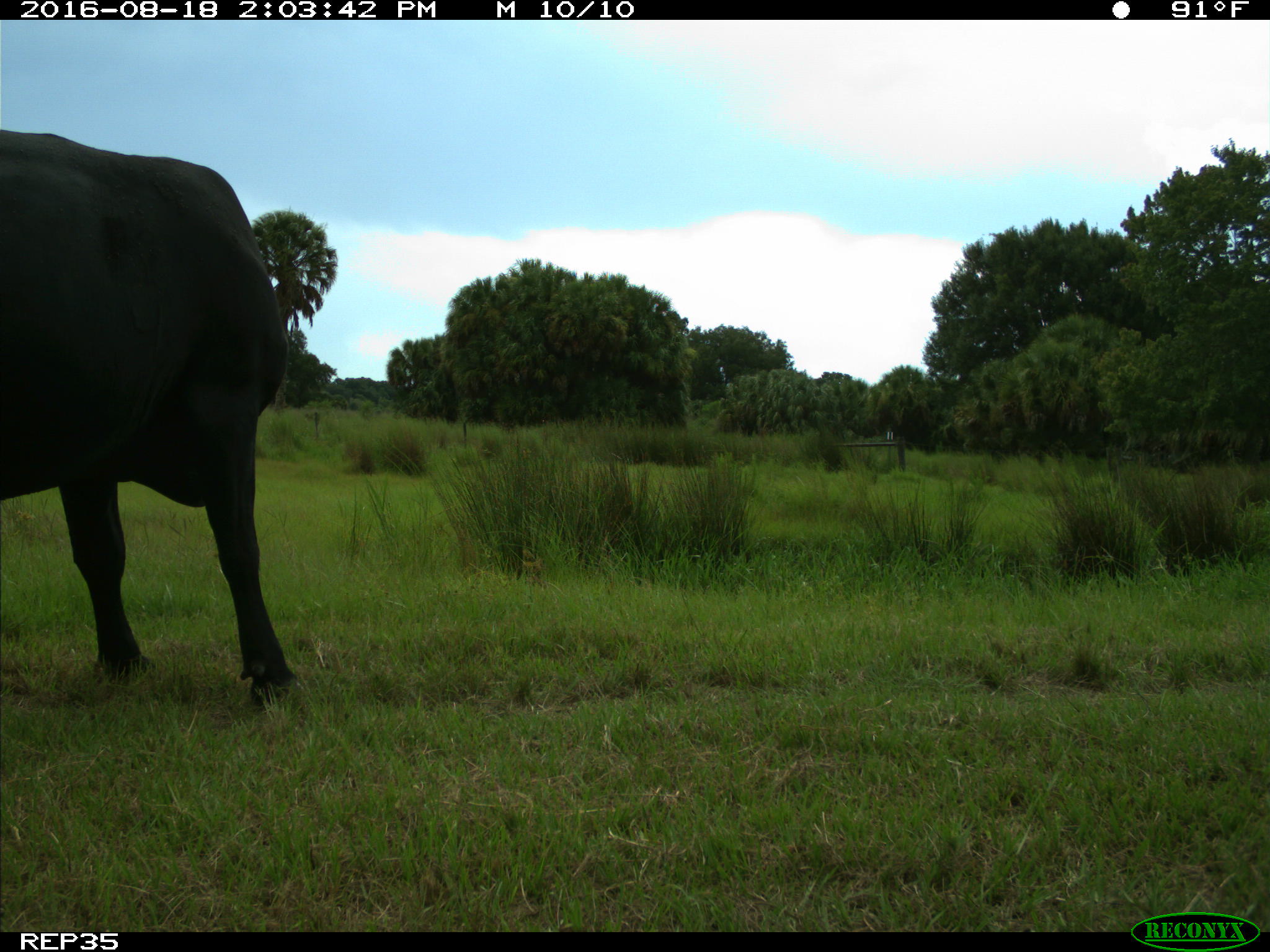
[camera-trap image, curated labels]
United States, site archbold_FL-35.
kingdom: Animalia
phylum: Chordata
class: Mammalia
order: Artiodactyla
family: Bovidae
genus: Bos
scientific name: Bos taurus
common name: domestic cow